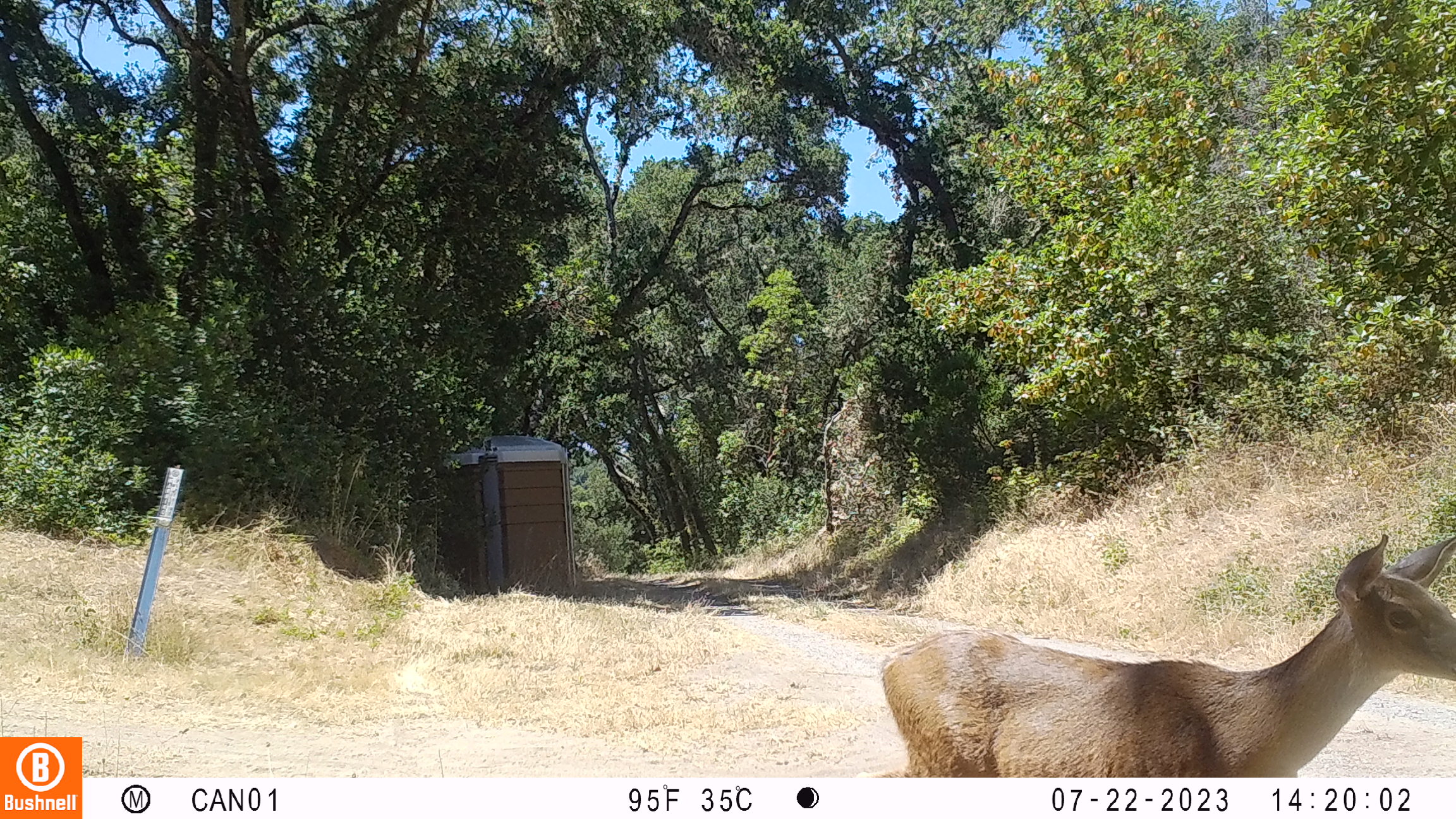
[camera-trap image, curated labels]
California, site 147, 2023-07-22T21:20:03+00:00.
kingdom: Animalia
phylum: Chordata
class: Mammalia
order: Artiodactyla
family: Cervidae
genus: Odocoileus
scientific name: Odocoileus hemionus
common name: mule deer